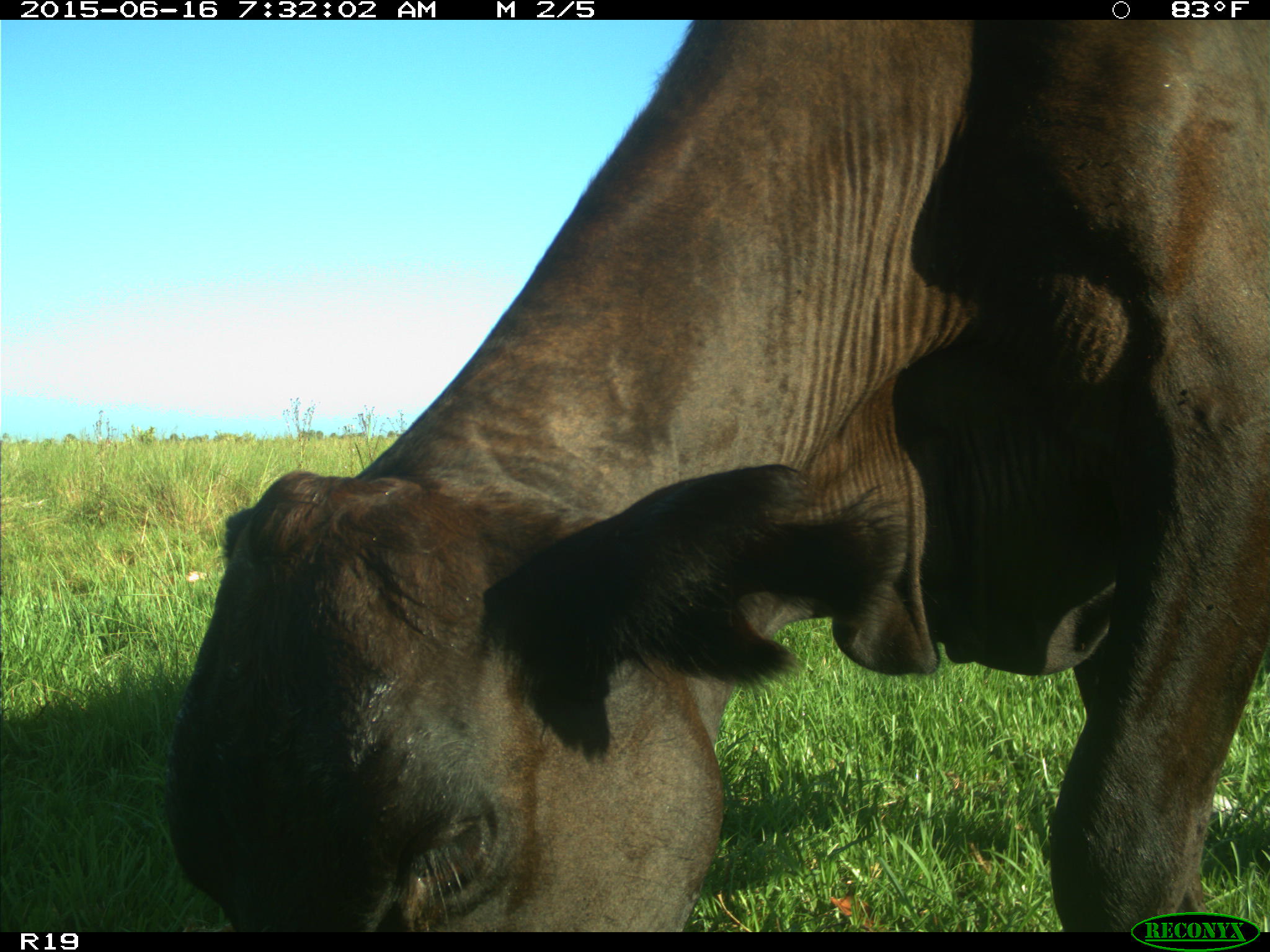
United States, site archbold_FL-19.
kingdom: Animalia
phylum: Chordata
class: Mammalia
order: Artiodactyla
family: Bovidae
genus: Bos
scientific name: Bos taurus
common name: domestic cow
Bos taurus (domestic cow).